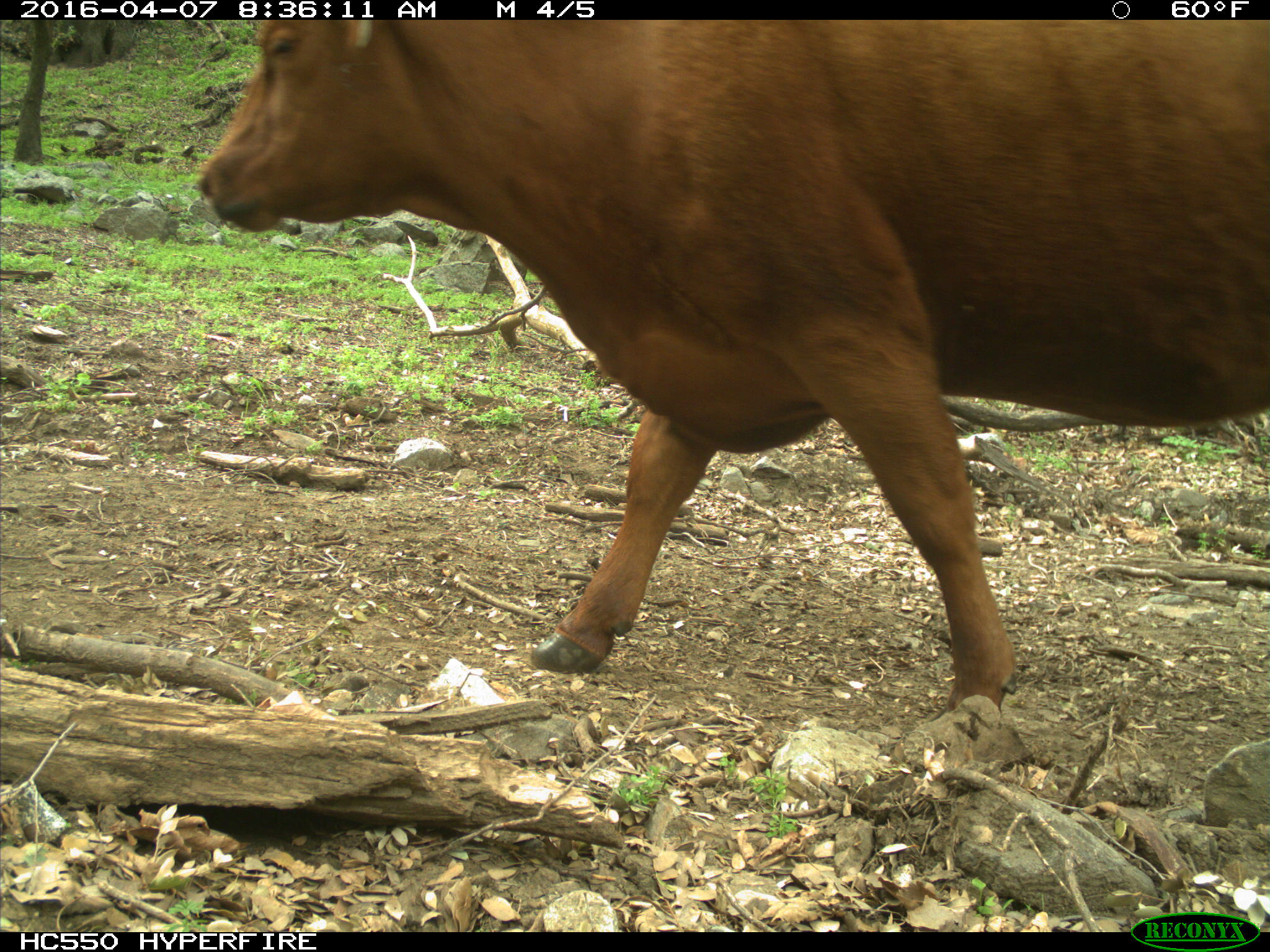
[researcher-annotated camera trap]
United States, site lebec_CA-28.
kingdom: Animalia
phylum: Chordata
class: Mammalia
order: Artiodactyla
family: Bovidae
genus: Bos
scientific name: Bos taurus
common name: domestic cow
Bos taurus (domestic cow).